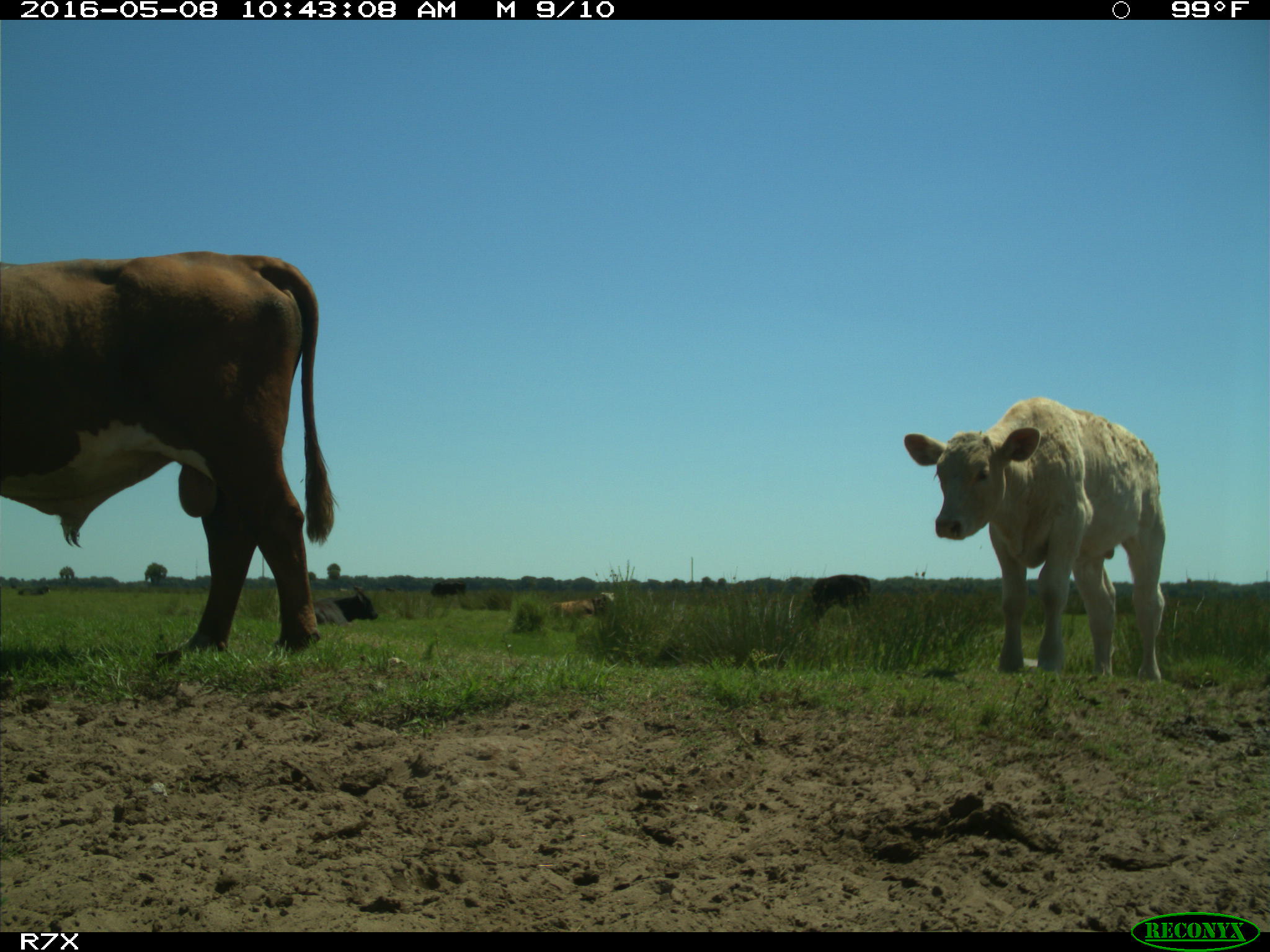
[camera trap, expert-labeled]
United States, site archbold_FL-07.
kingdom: Animalia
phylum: Chordata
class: Mammalia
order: Artiodactyla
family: Bovidae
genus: Bos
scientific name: Bos taurus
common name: domestic cow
Bos taurus (domestic cow).